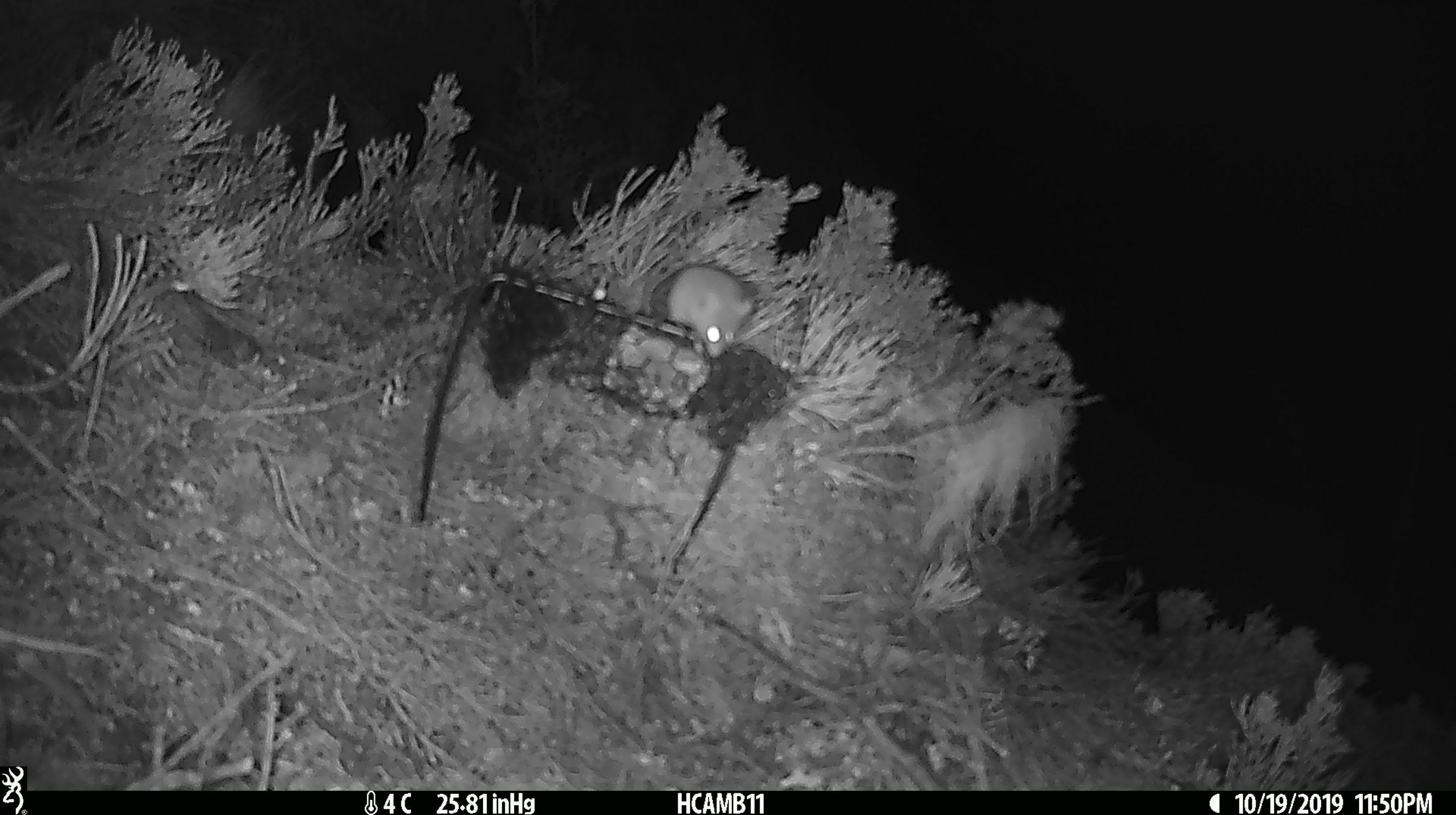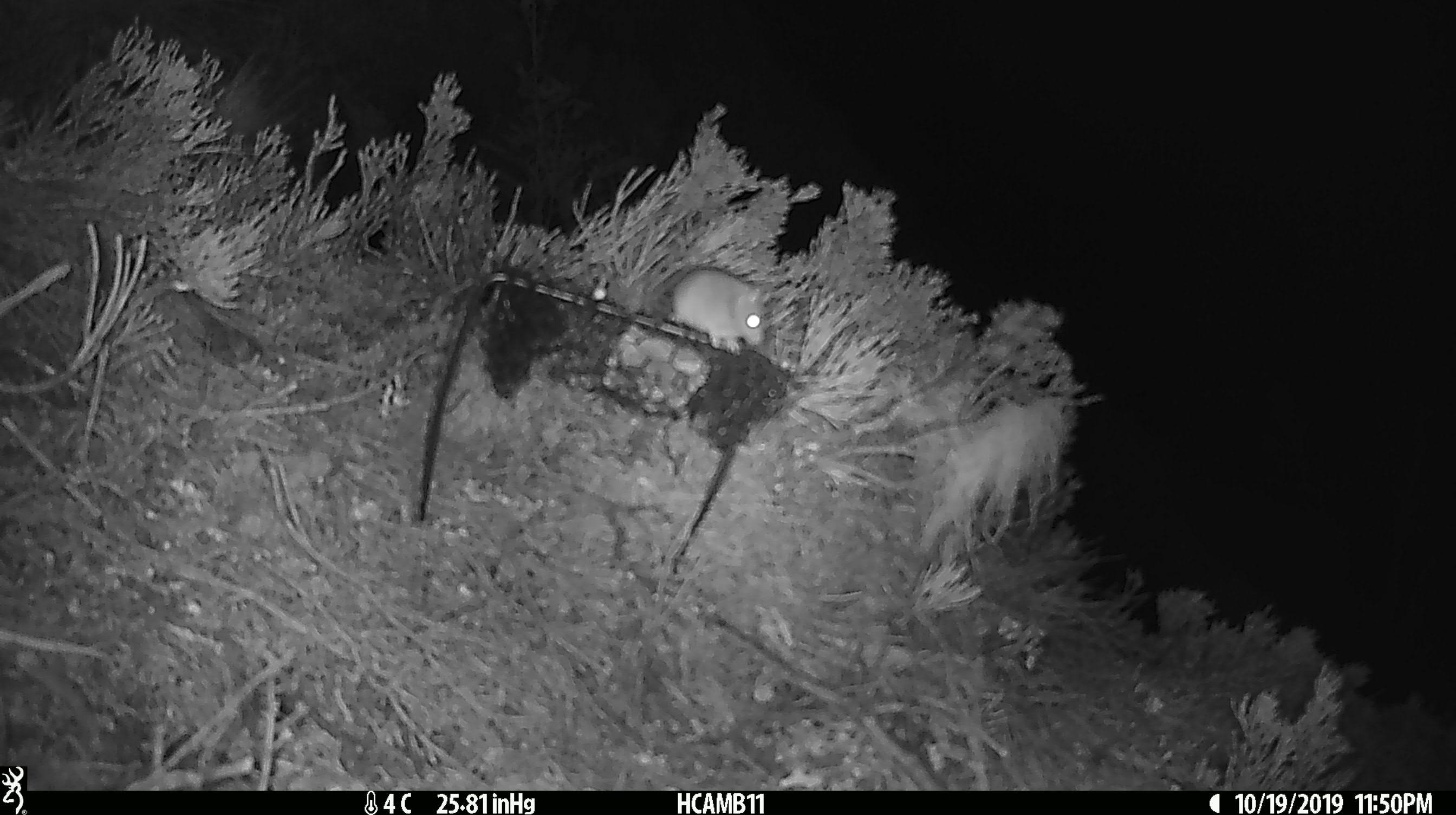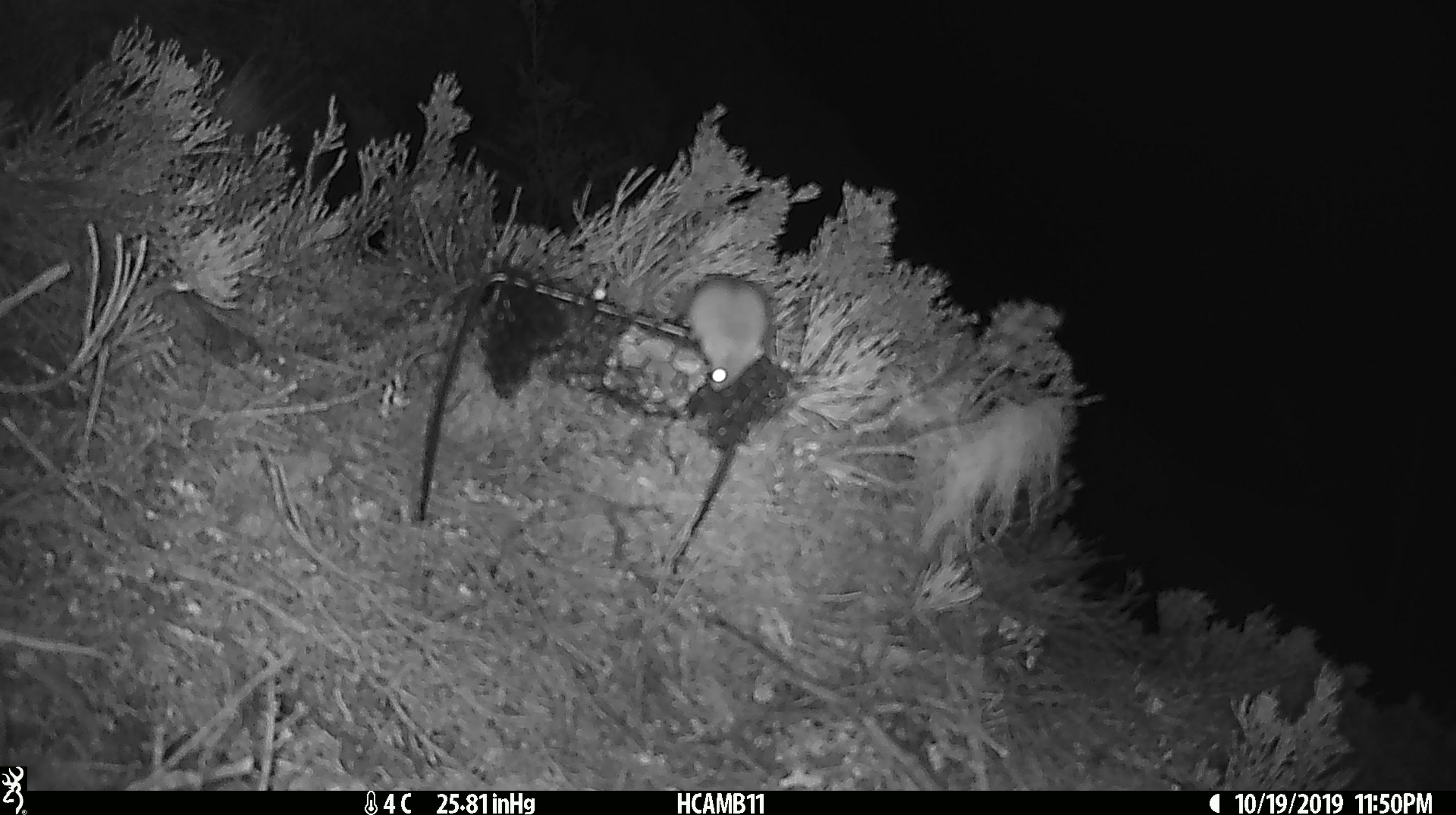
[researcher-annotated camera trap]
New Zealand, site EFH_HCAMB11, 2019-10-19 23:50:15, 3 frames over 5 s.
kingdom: Animalia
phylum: Chordata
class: Mammalia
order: Rodentia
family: Muridae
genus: Mus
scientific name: Mus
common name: mouse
Mouse (Mus).